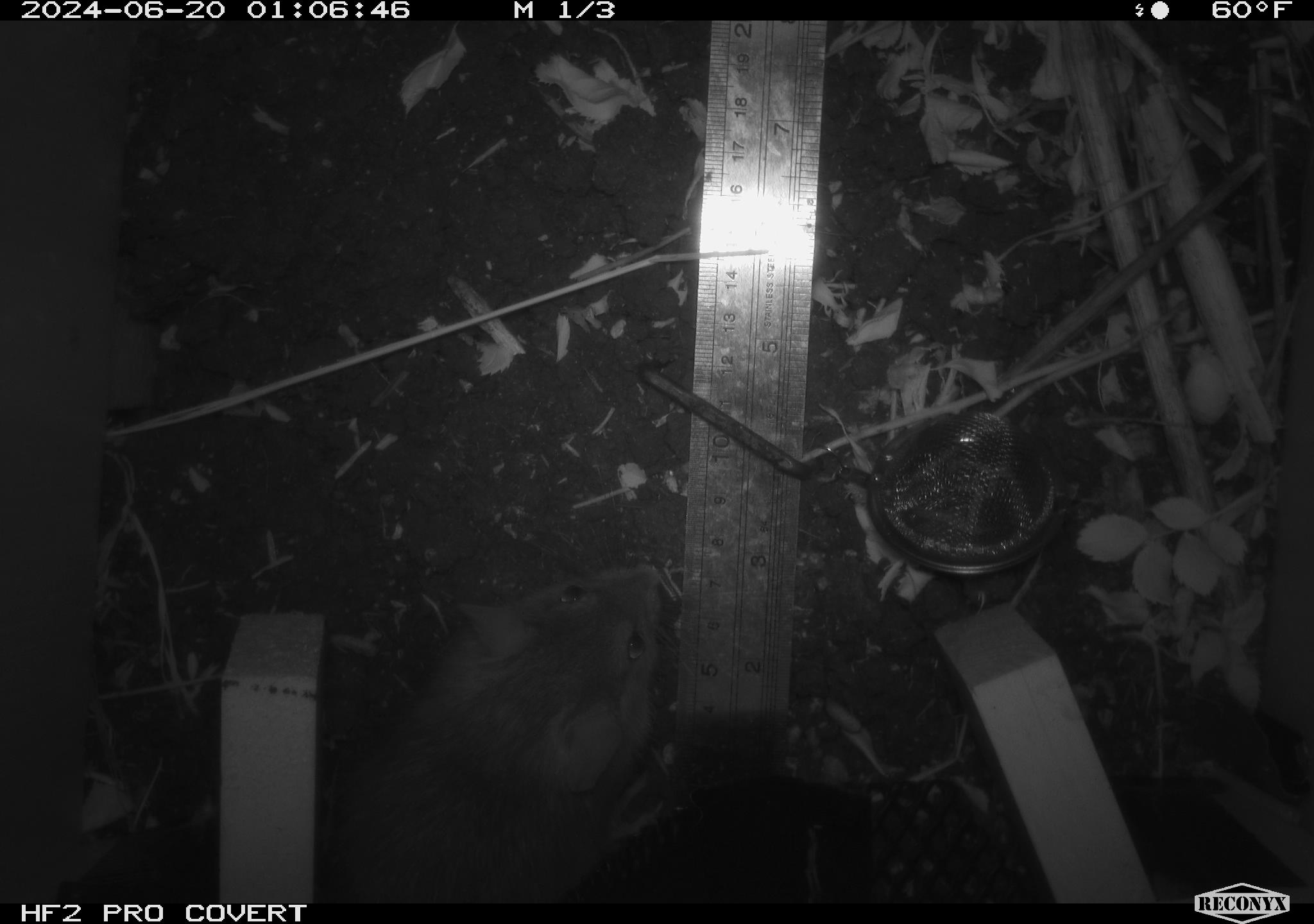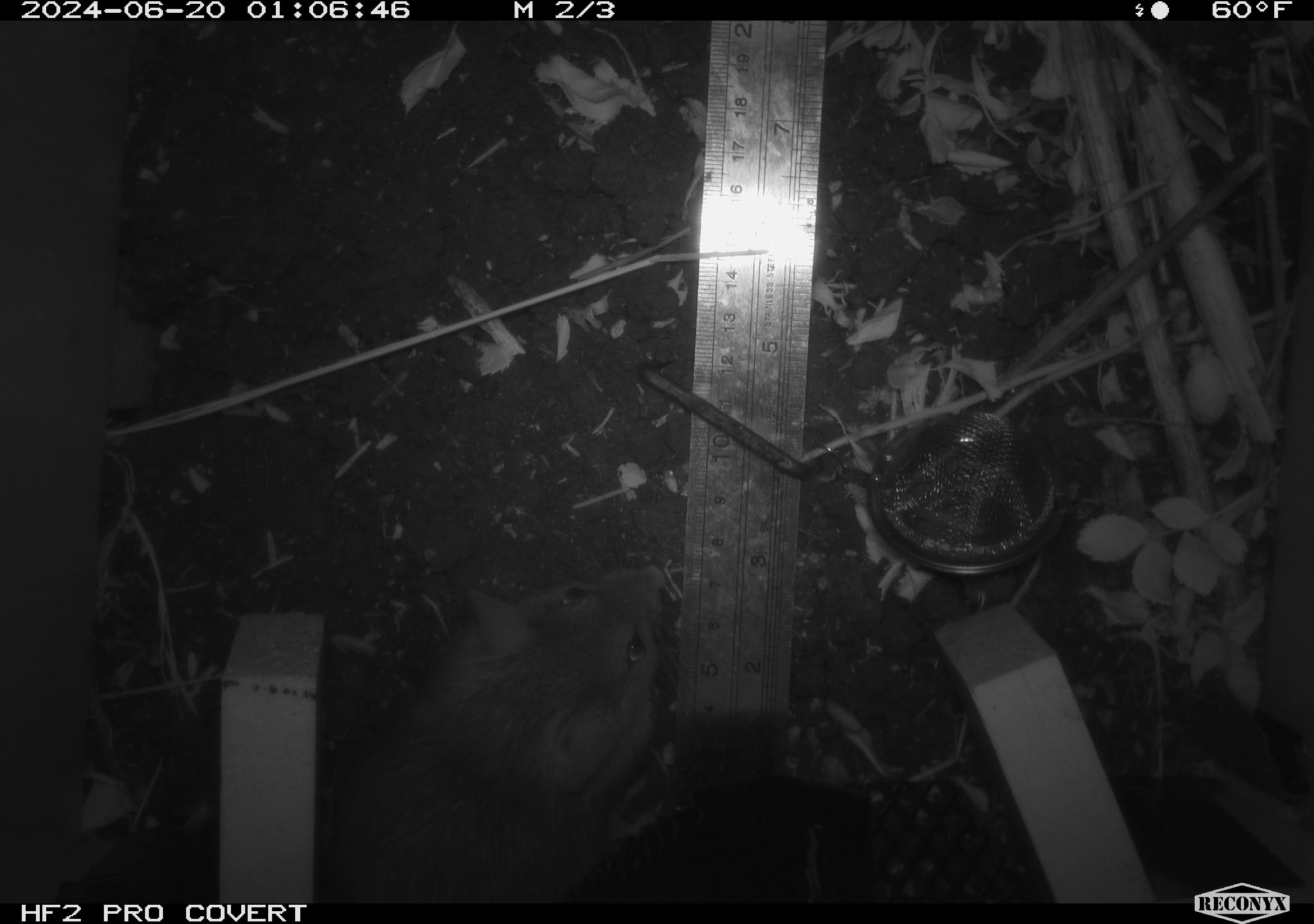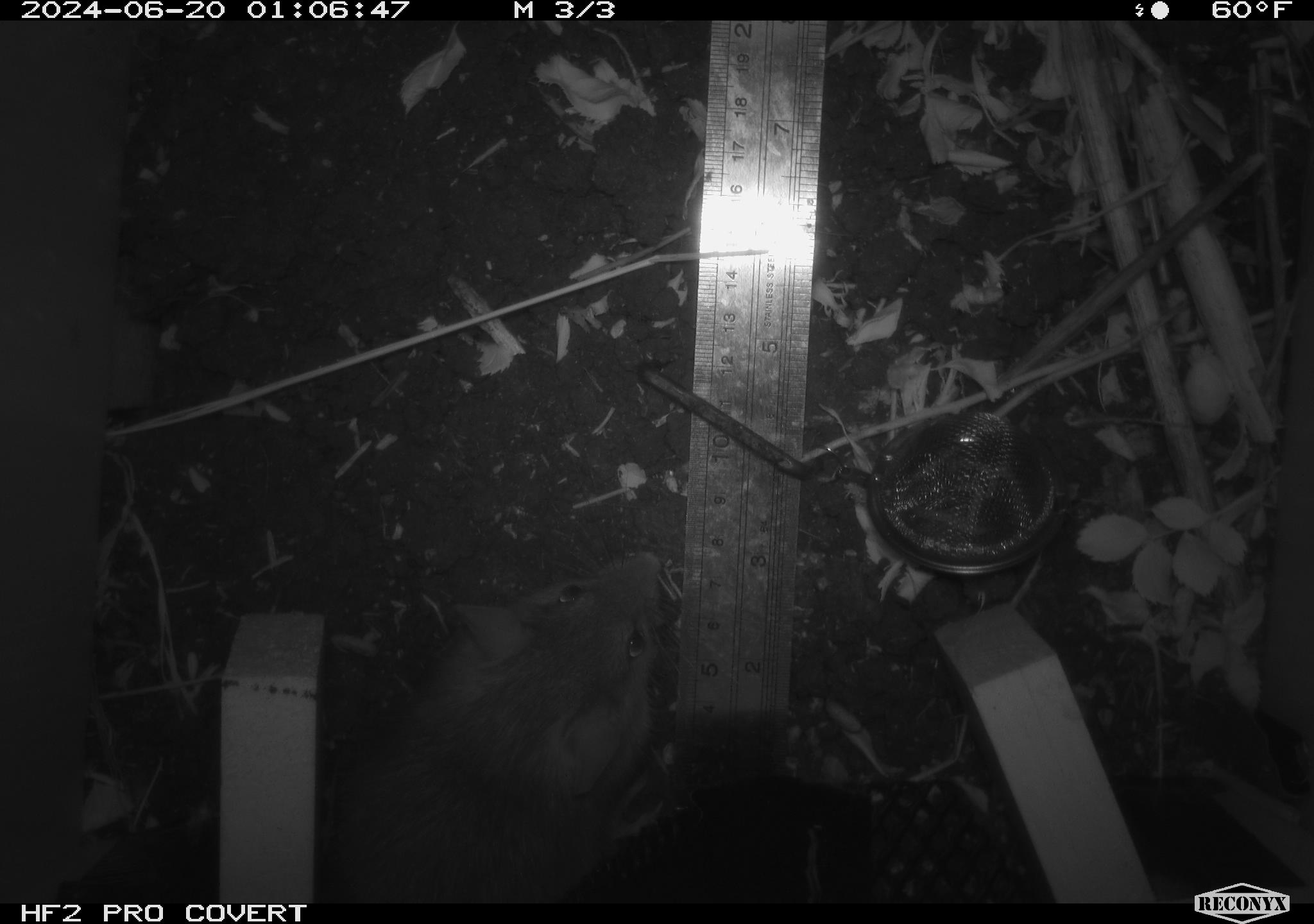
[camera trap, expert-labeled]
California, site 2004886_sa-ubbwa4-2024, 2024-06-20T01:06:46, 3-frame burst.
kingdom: Animalia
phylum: Chordata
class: Mammalia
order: Rodentia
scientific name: Rodentia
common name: woodrat or rat or mouse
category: woodrat or rat or mouse species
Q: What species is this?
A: Woodrat or rat or mouse species (woodrat or rat or mouse) (Rodentia).